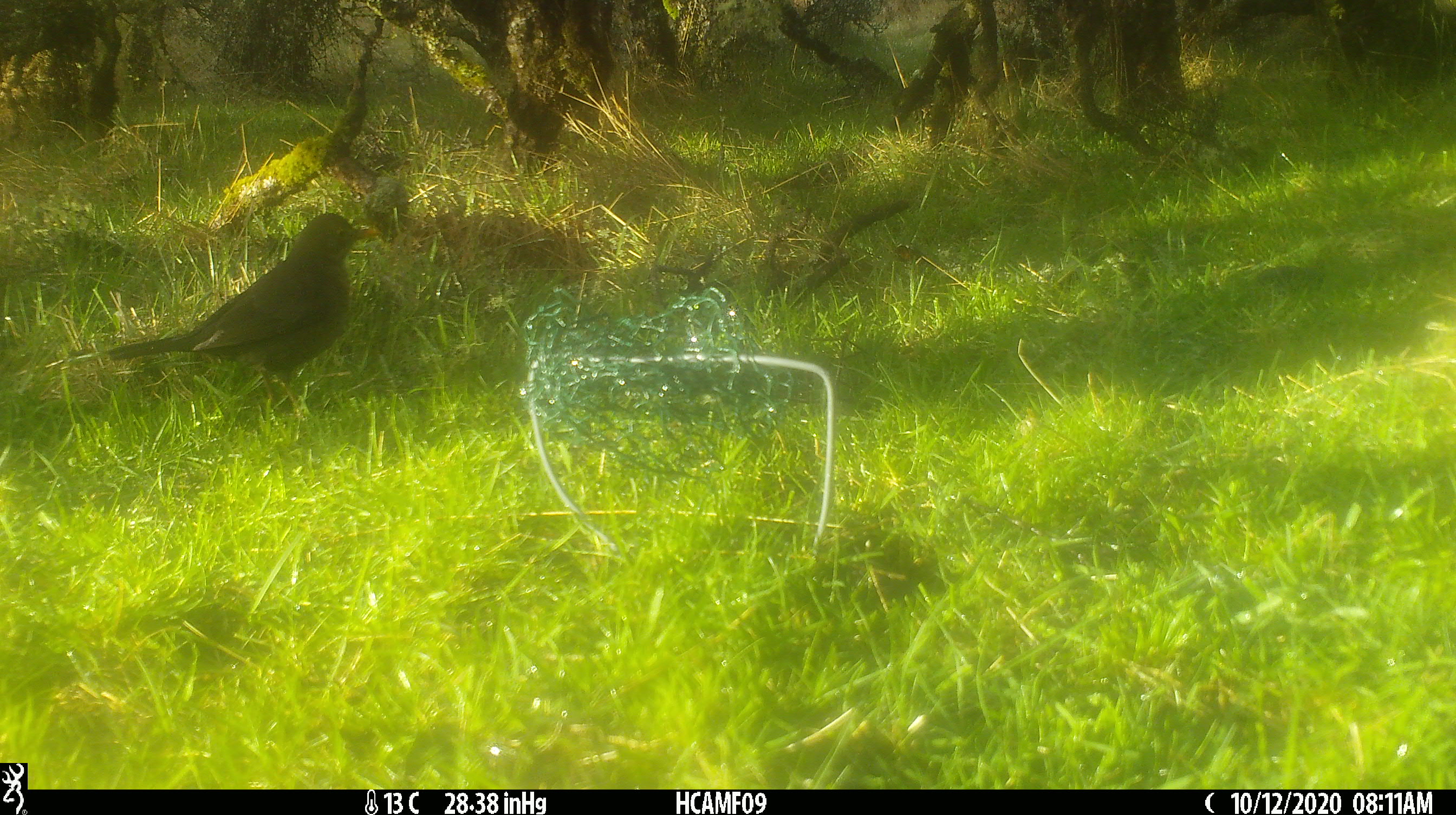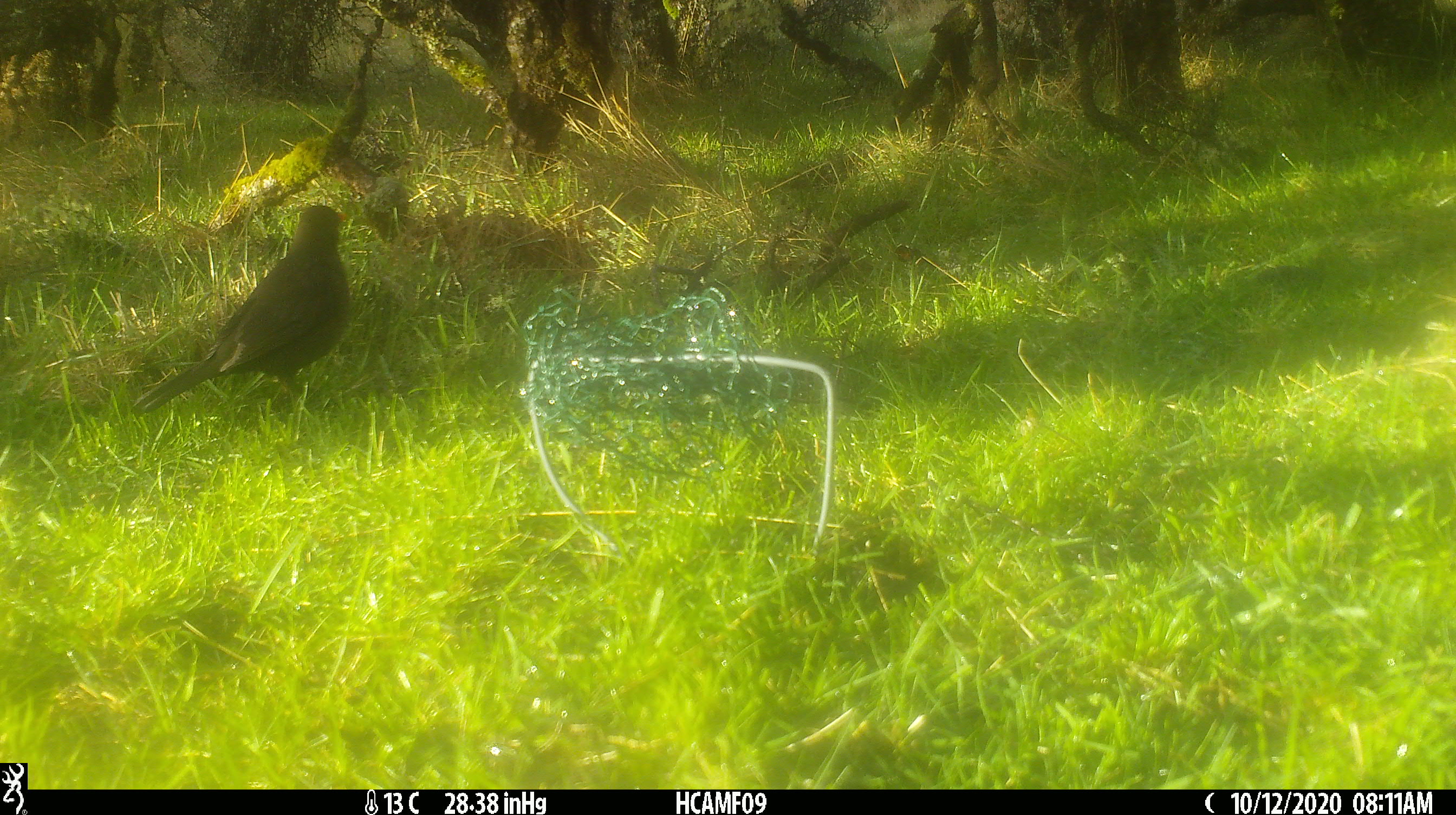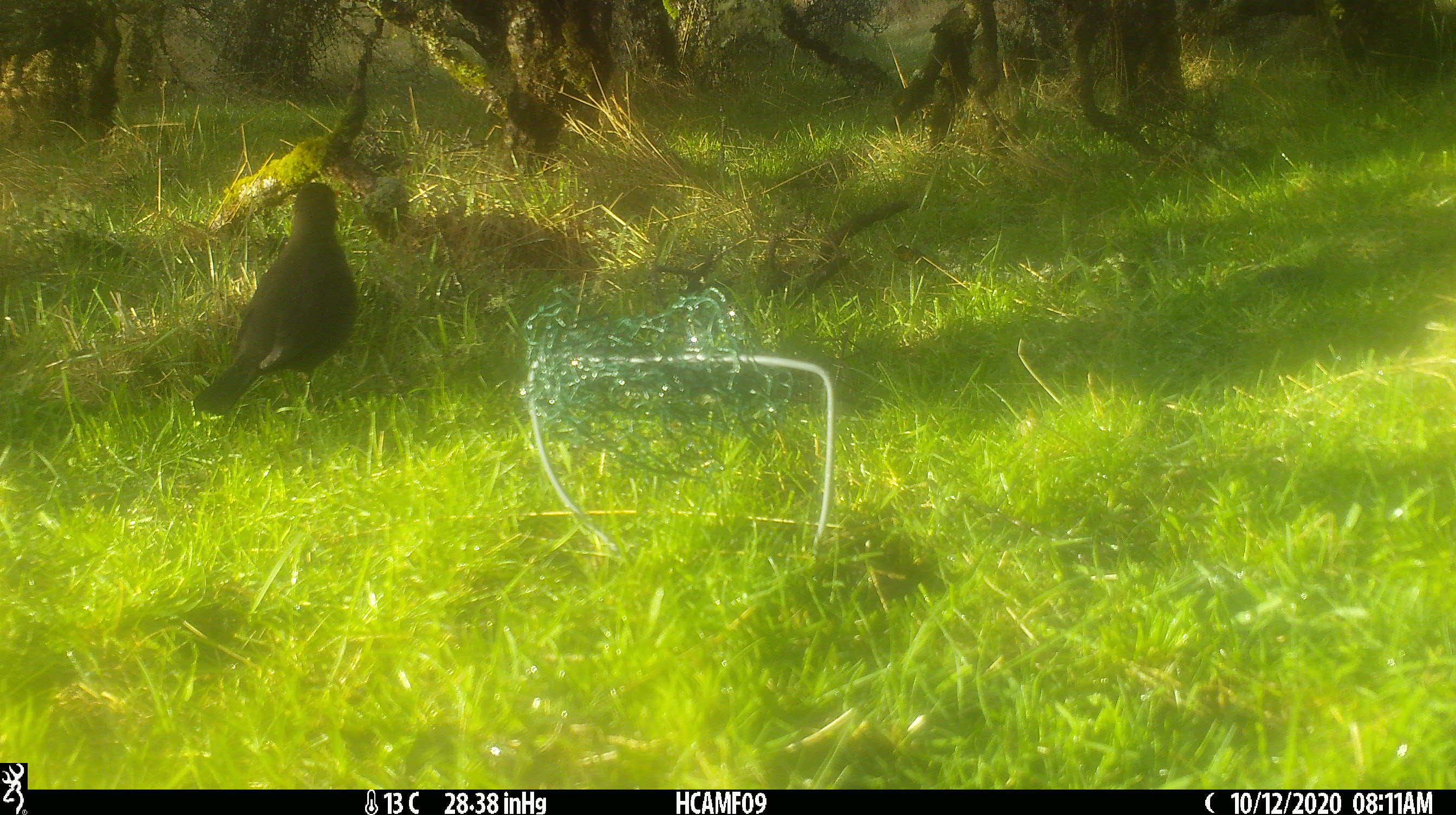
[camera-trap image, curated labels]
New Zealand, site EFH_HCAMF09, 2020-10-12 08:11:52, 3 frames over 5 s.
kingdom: Animalia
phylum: Chordata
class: Aves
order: Passeriformes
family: Turdidae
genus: Turdus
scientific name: Turdus merula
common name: eurasian blackbird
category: blackbird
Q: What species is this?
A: Blackbird (eurasian blackbird) (Turdus merula).